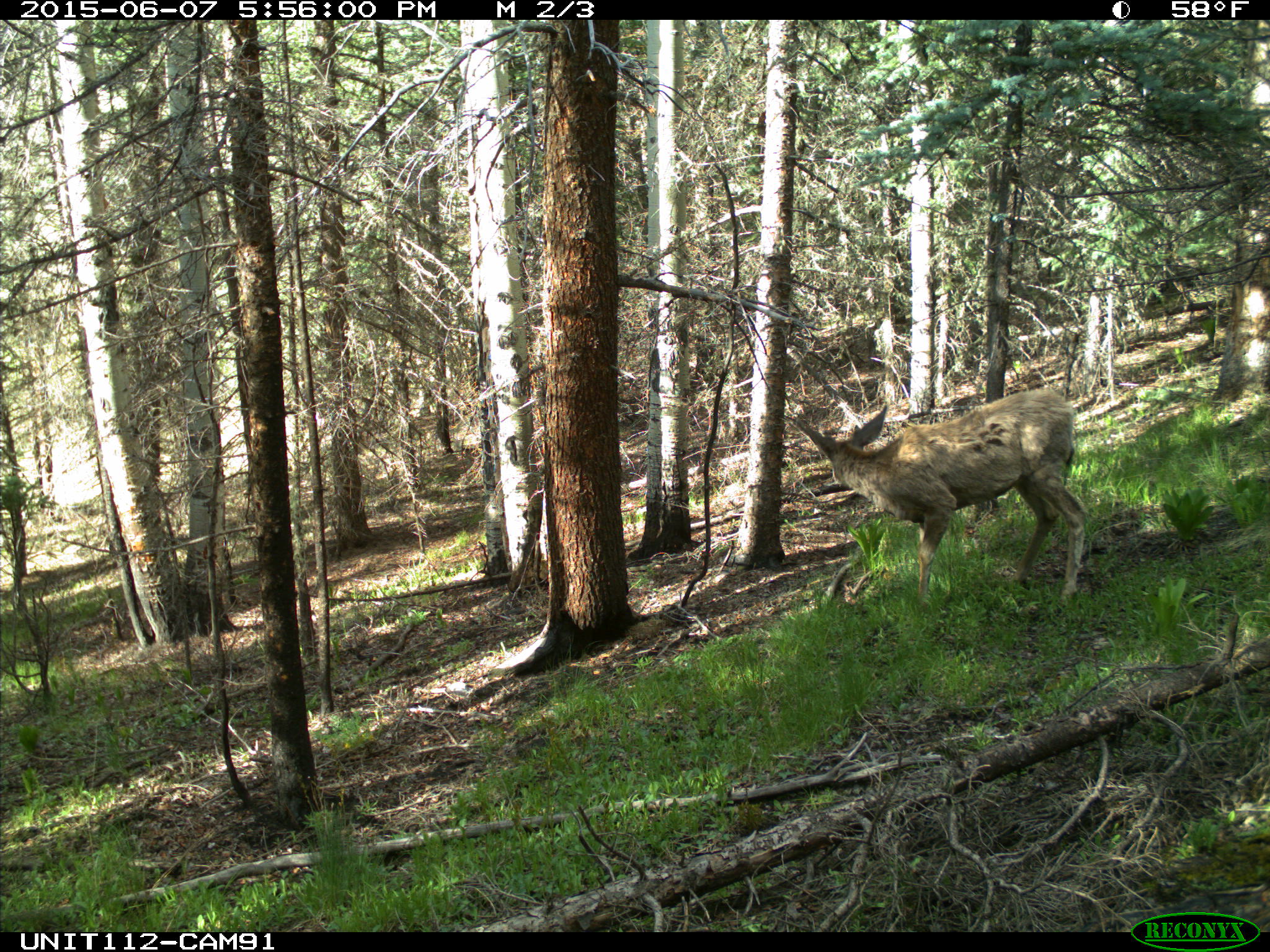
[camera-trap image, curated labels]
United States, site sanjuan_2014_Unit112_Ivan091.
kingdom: Animalia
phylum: Chordata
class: Mammalia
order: Artiodactyla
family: Cervidae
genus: Odocoileus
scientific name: Odocoileus hemionus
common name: mule deer